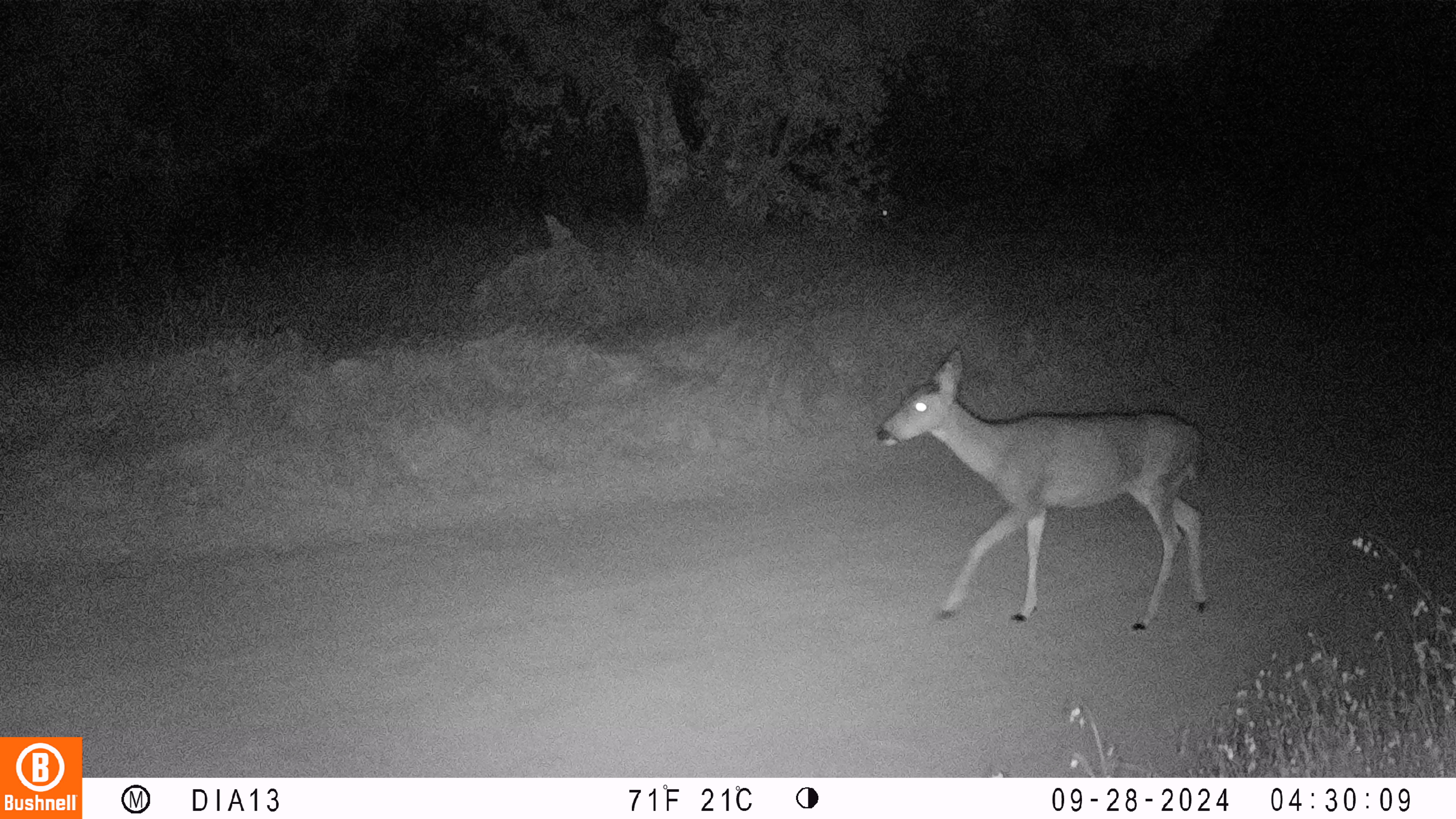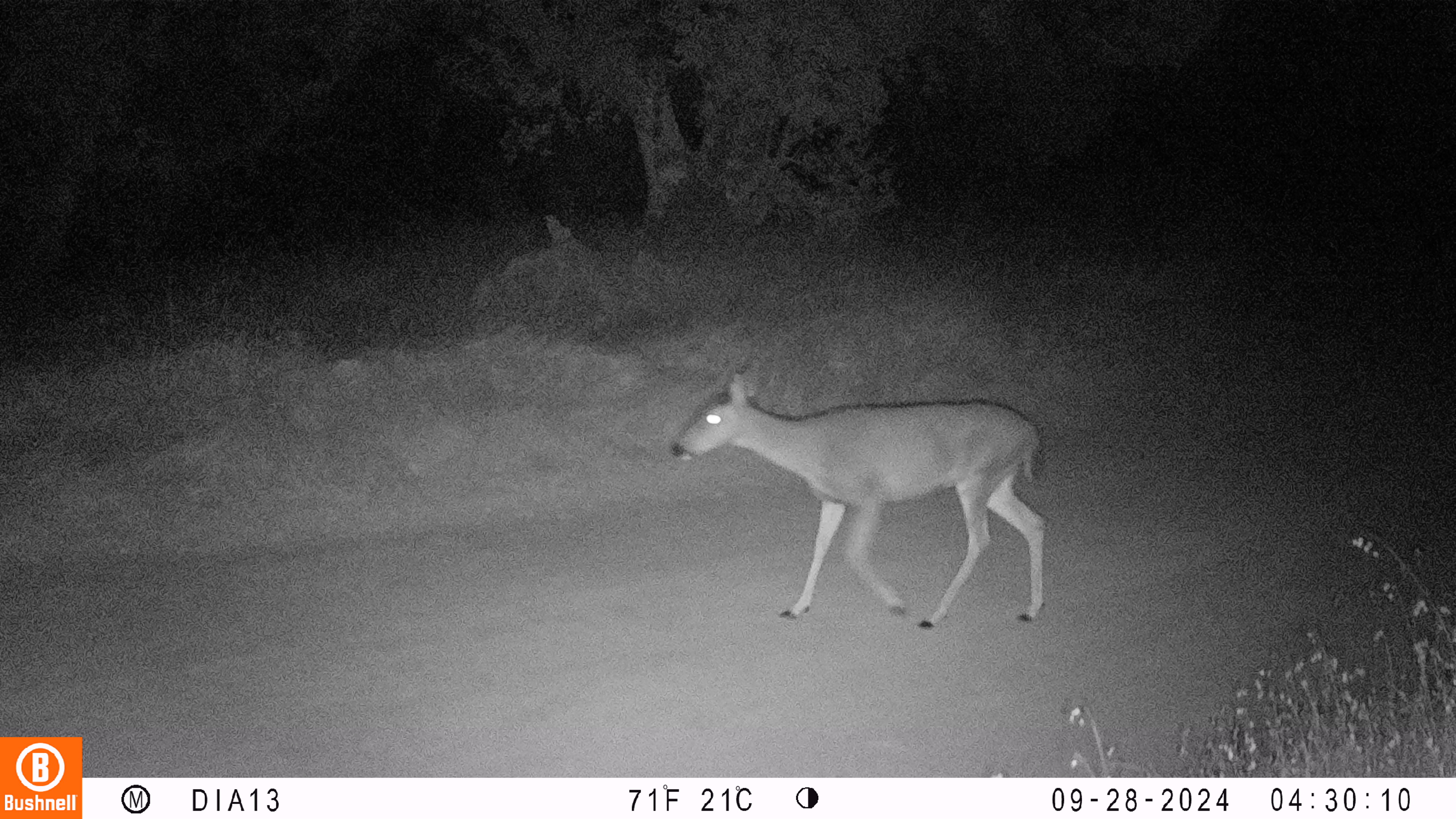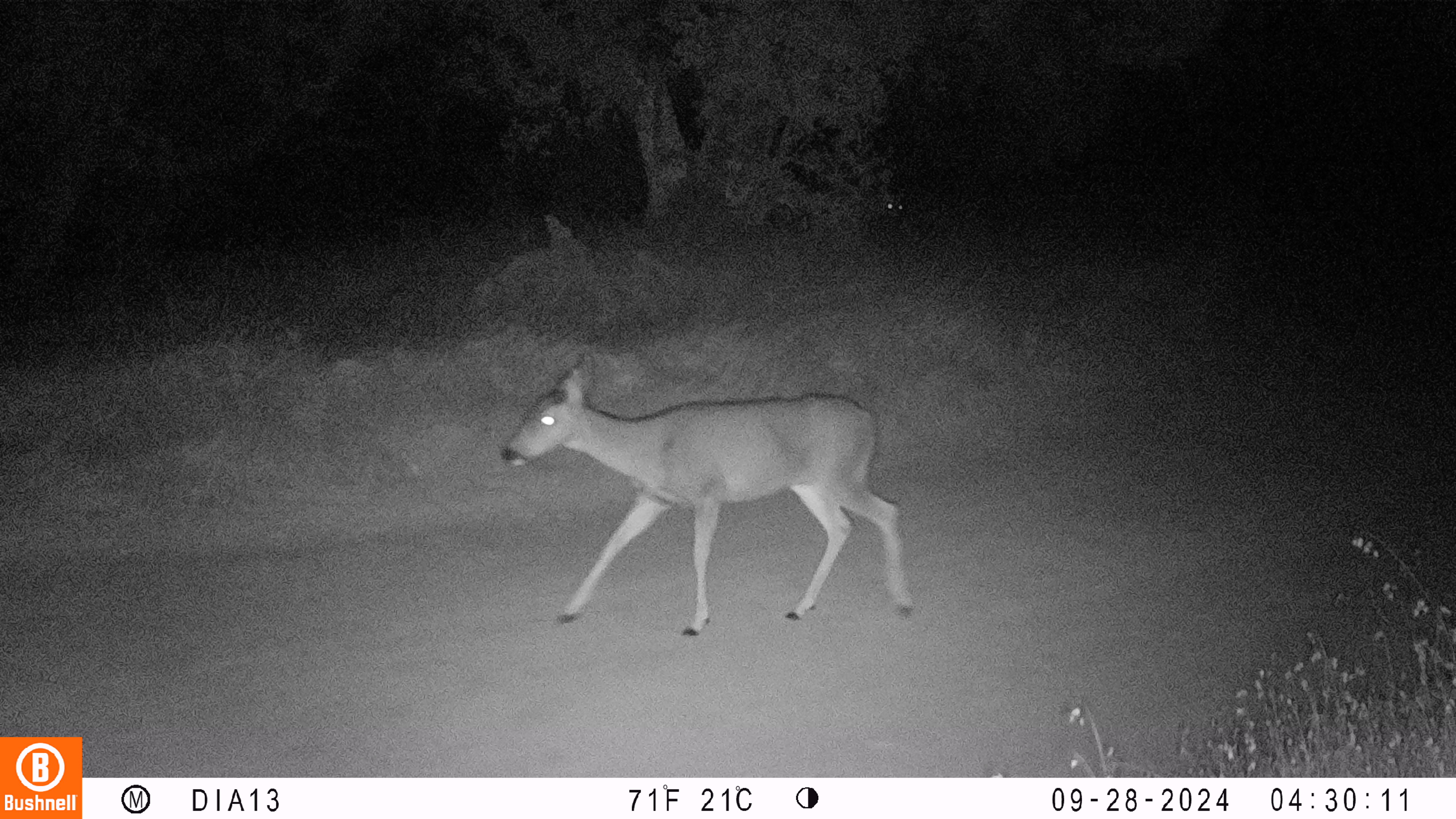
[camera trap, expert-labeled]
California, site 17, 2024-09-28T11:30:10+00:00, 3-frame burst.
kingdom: Animalia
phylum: Chordata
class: Mammalia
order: Artiodactyla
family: Cervidae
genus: Odocoileus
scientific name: Odocoileus hemionus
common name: mule deer